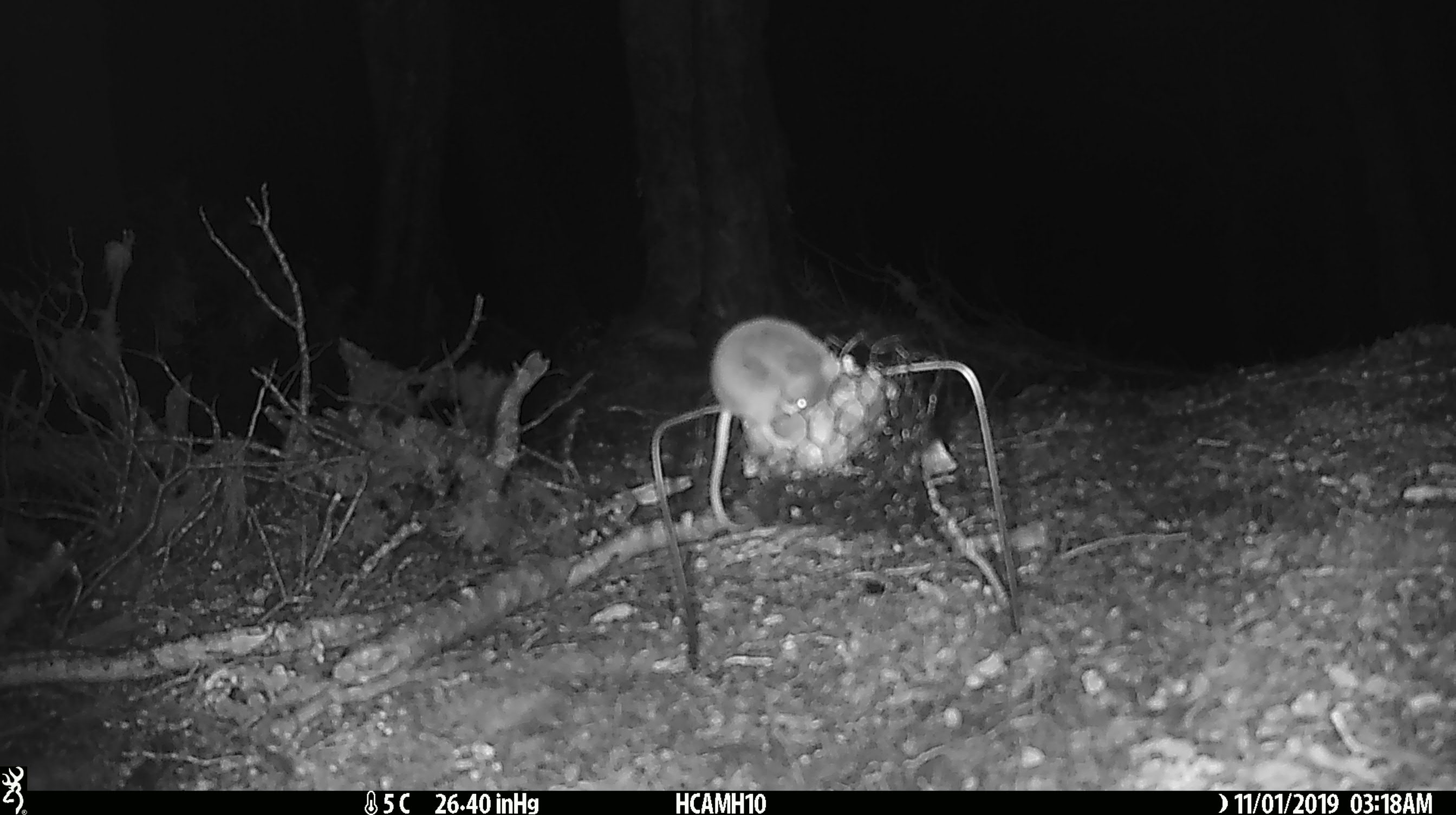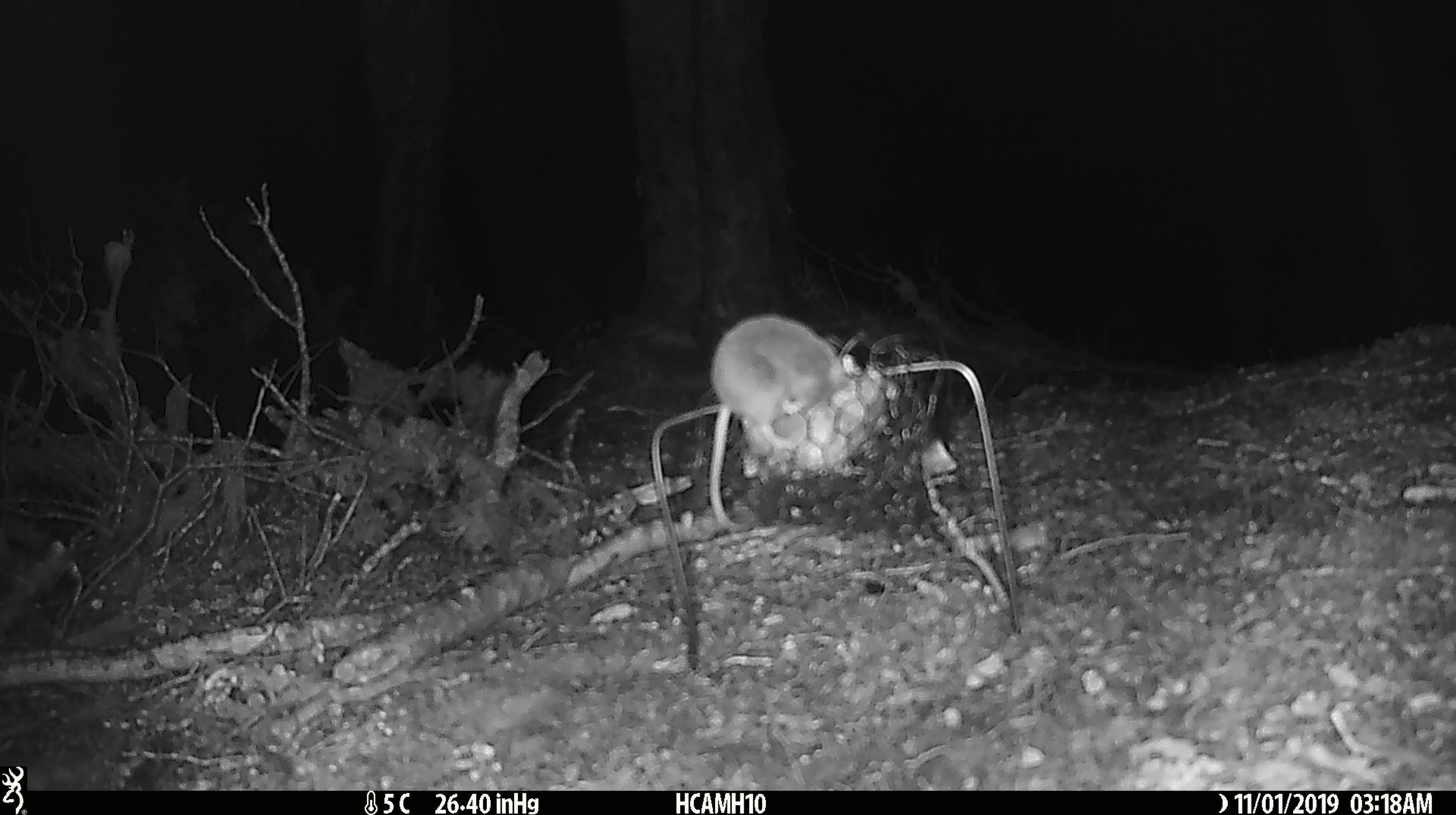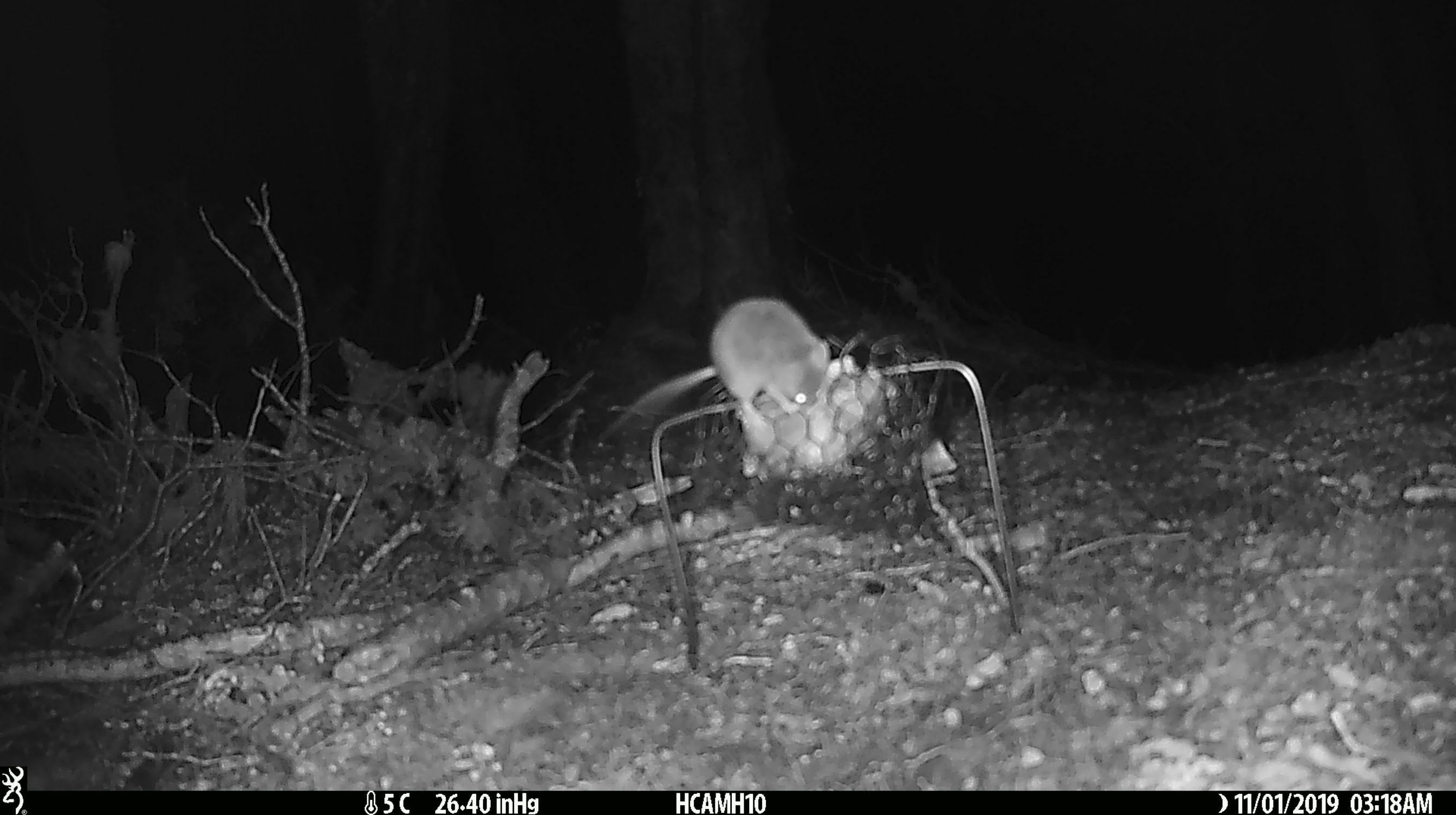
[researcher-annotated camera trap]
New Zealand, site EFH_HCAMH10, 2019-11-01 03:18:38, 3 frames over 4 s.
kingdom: Animalia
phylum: Chordata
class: Mammalia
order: Rodentia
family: Muridae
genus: Mus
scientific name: Mus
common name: mouse